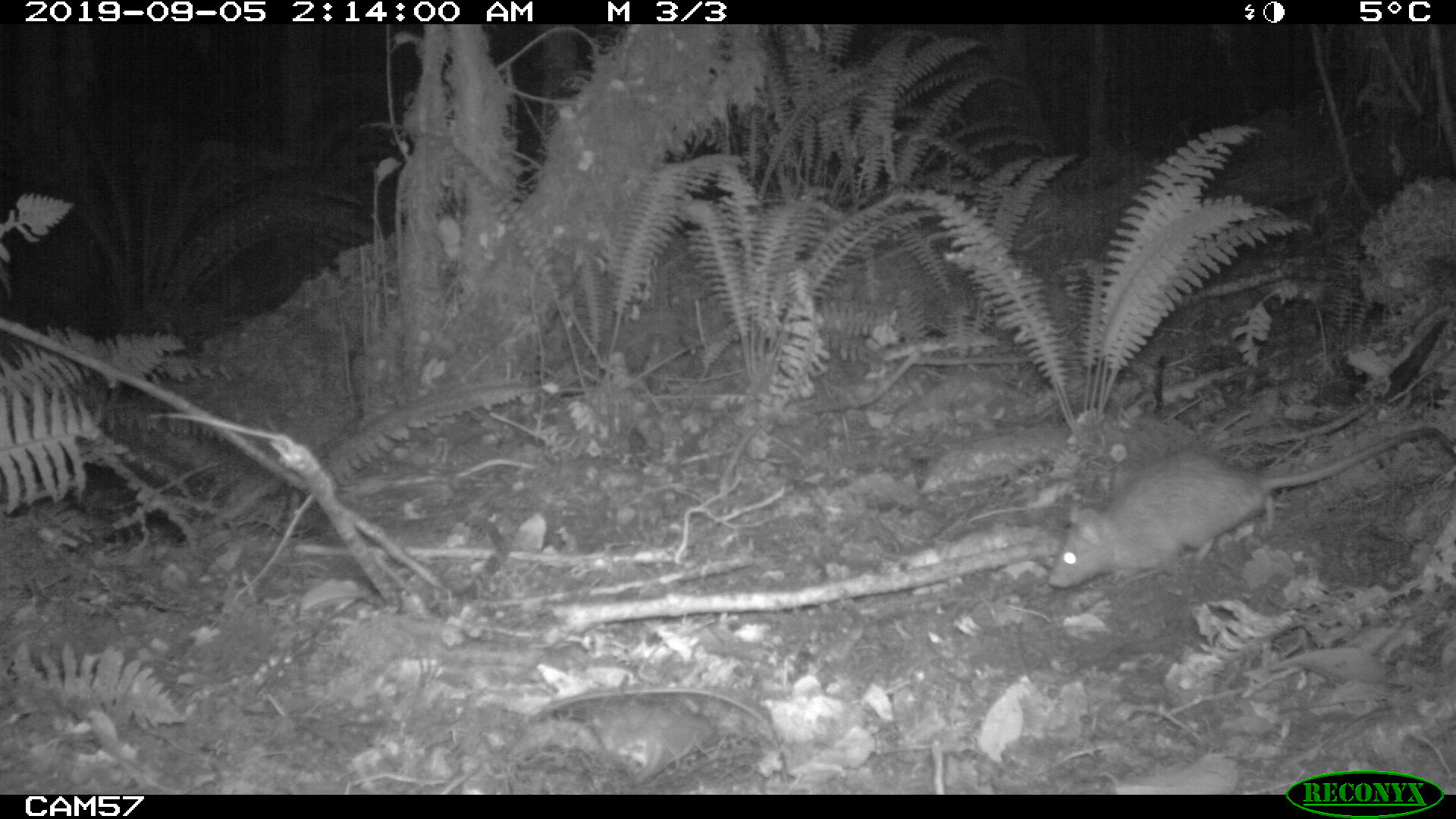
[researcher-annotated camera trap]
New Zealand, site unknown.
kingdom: Animalia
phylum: Chordata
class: Mammalia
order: Rodentia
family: Muridae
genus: Rattus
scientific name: Rattus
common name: rat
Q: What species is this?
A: Rat (Rattus).